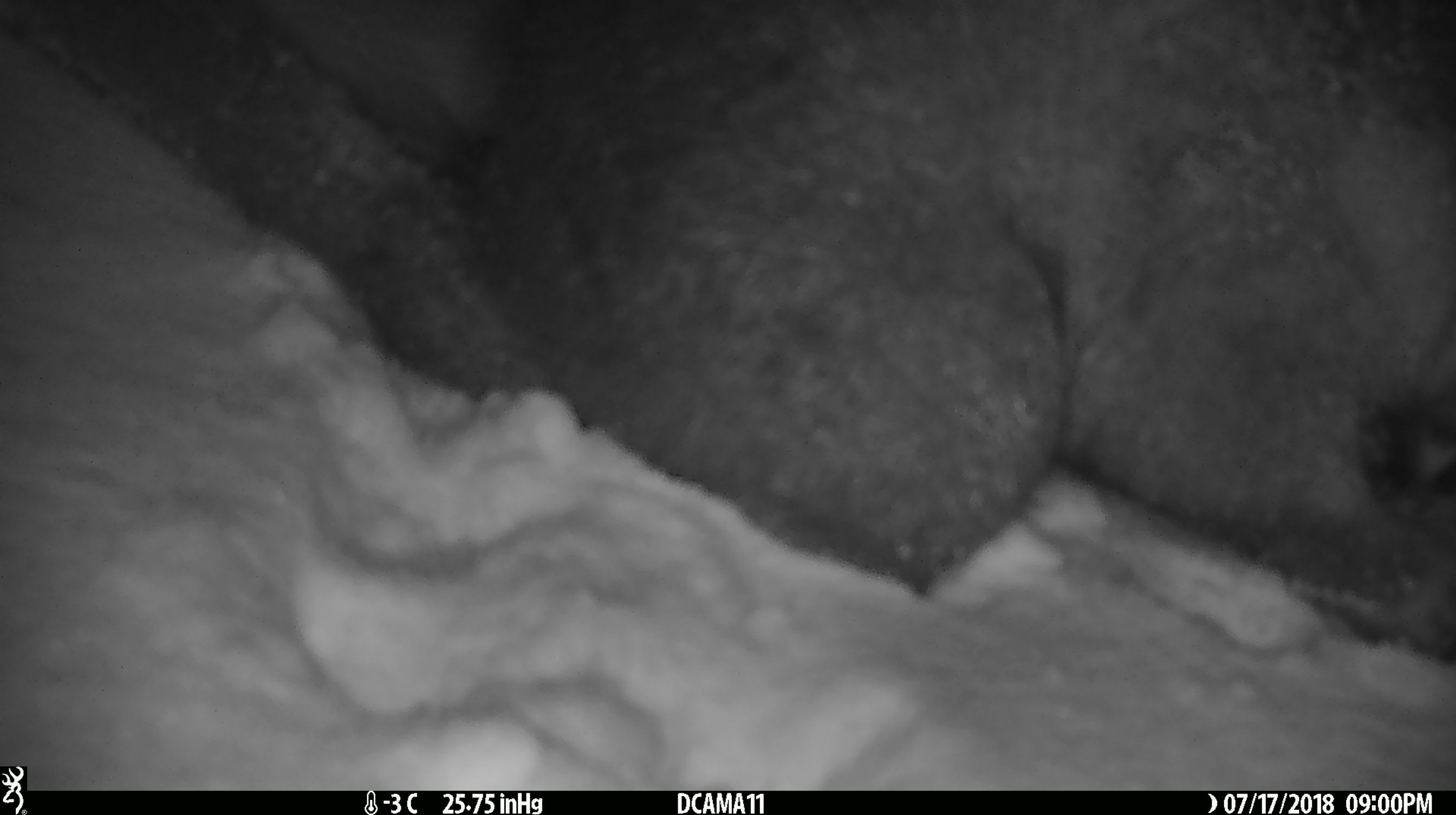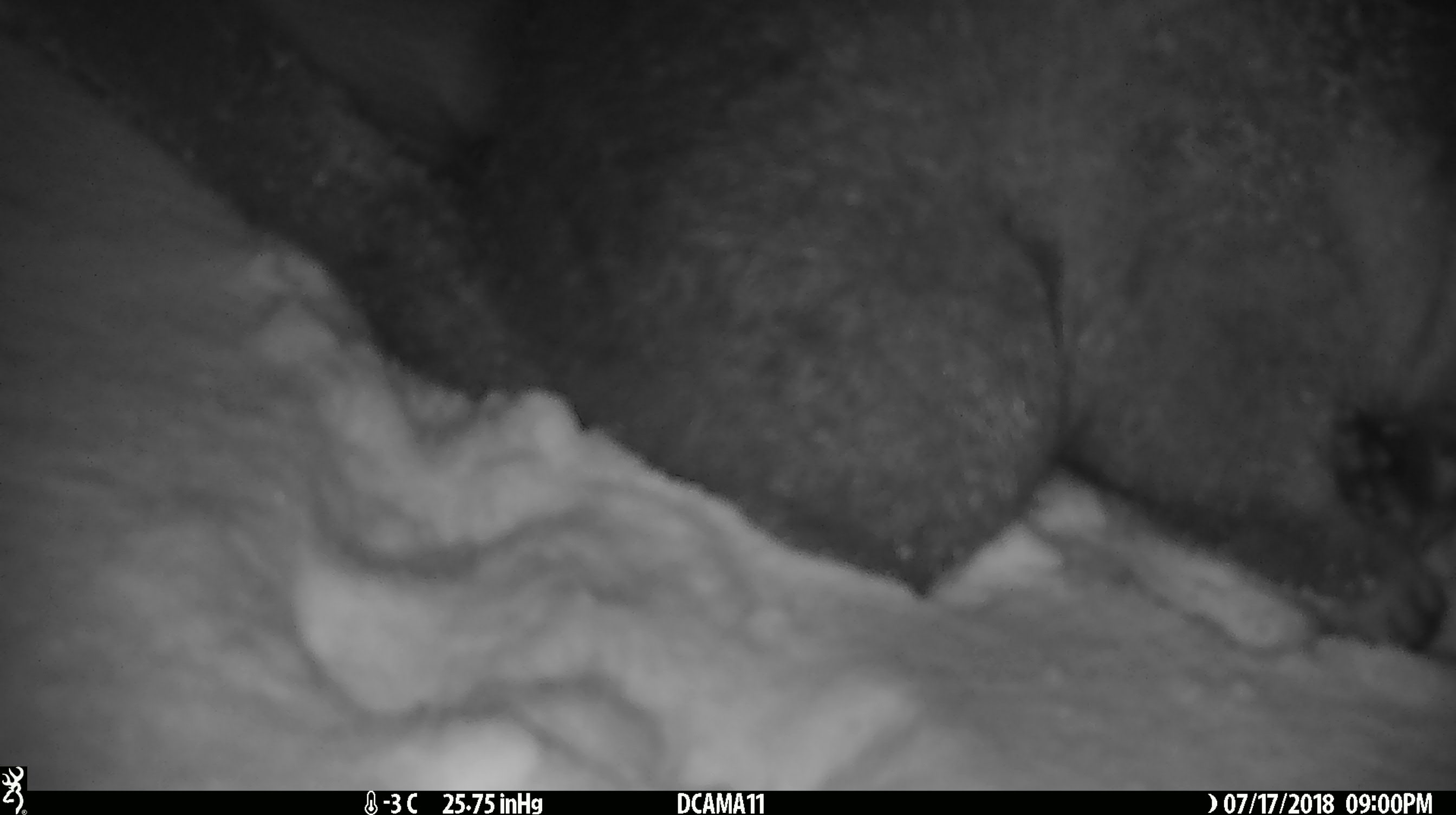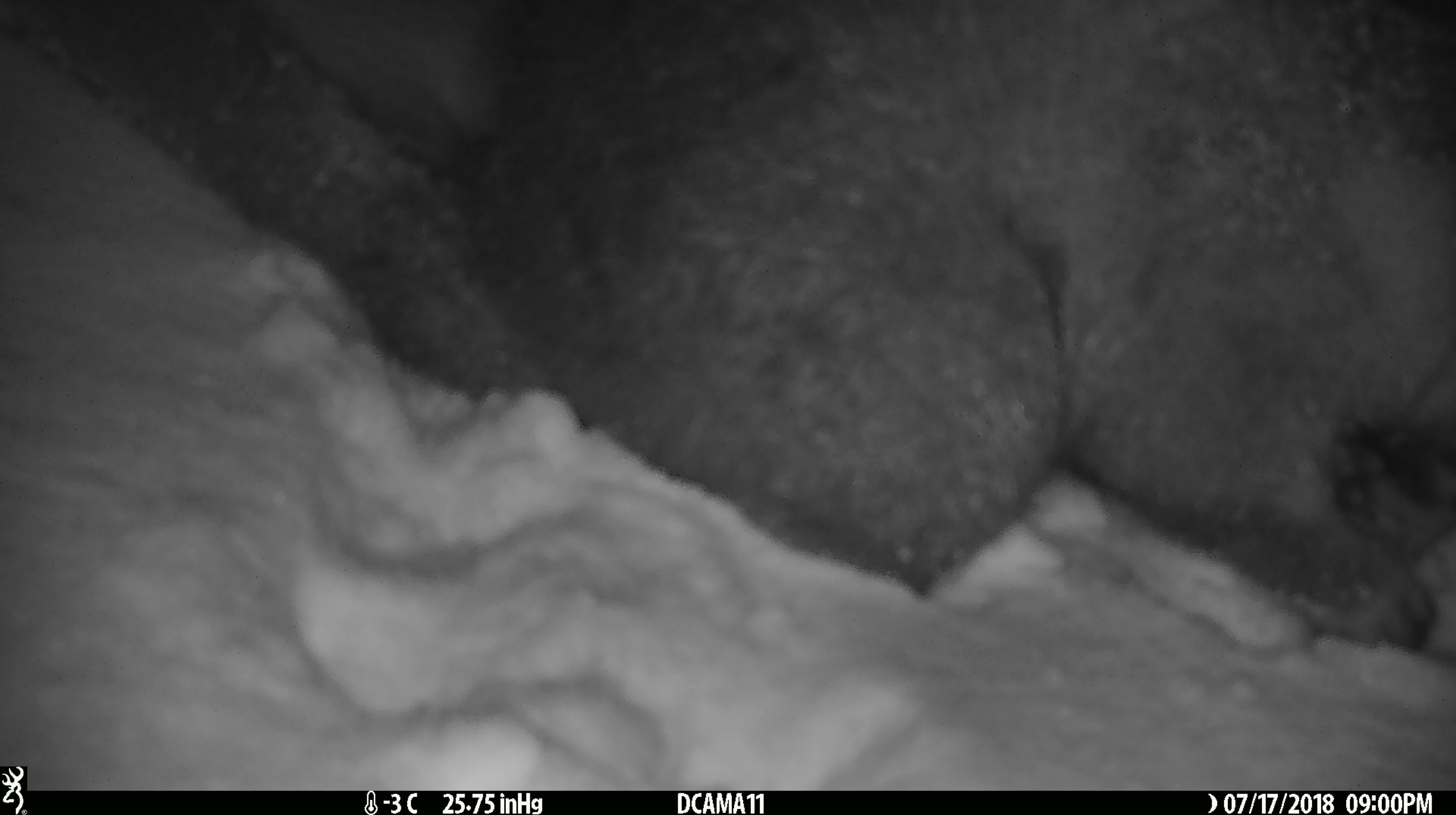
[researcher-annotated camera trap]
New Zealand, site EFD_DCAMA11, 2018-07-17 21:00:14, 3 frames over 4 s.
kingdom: Animalia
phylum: Chordata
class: Mammalia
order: Diprotodontia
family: Phalangeridae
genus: Trichosurus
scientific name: Trichosurus vulpecula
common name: common brushtail possum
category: possum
Possum (common brushtail possum) (Trichosurus vulpecula).